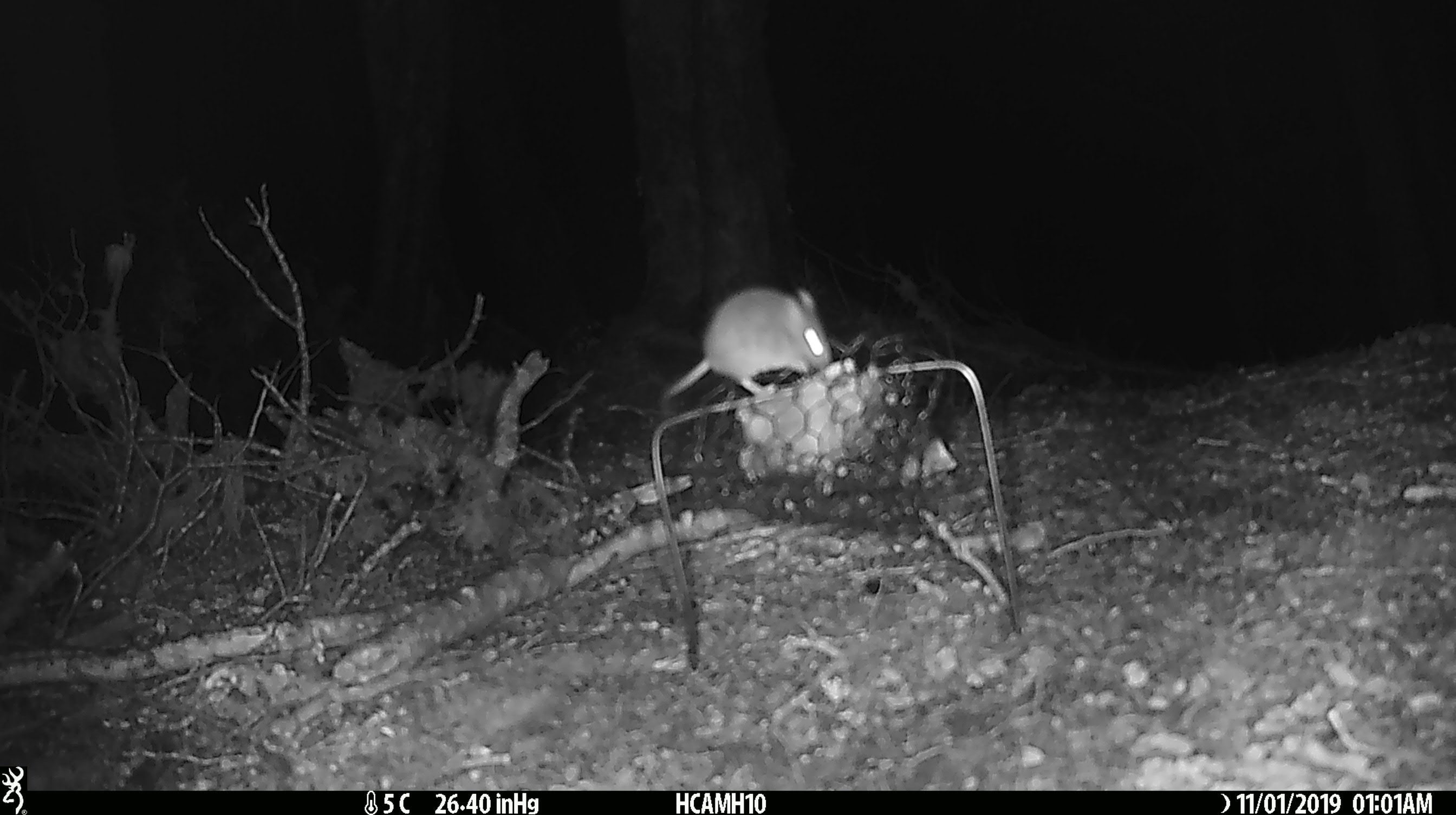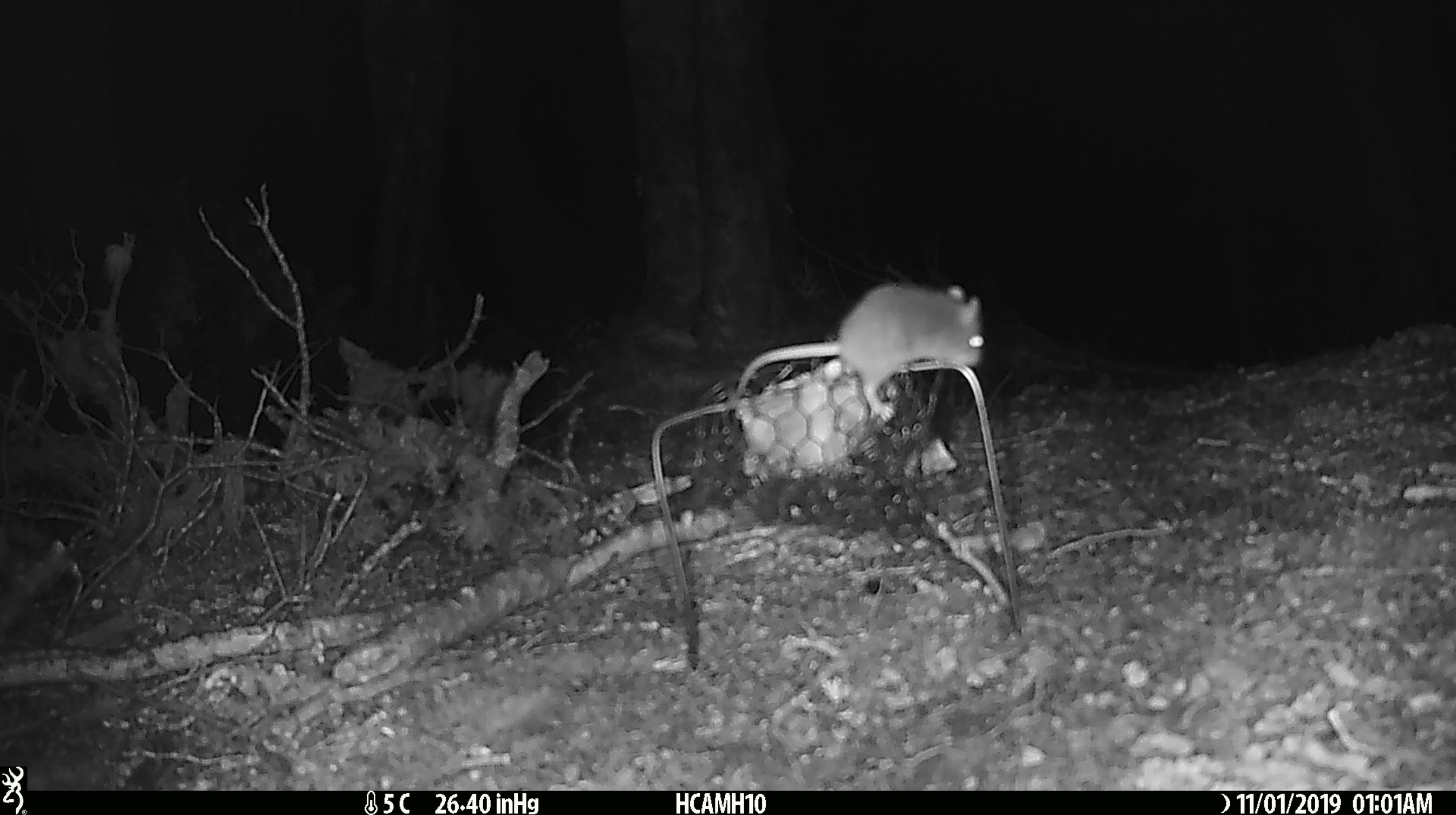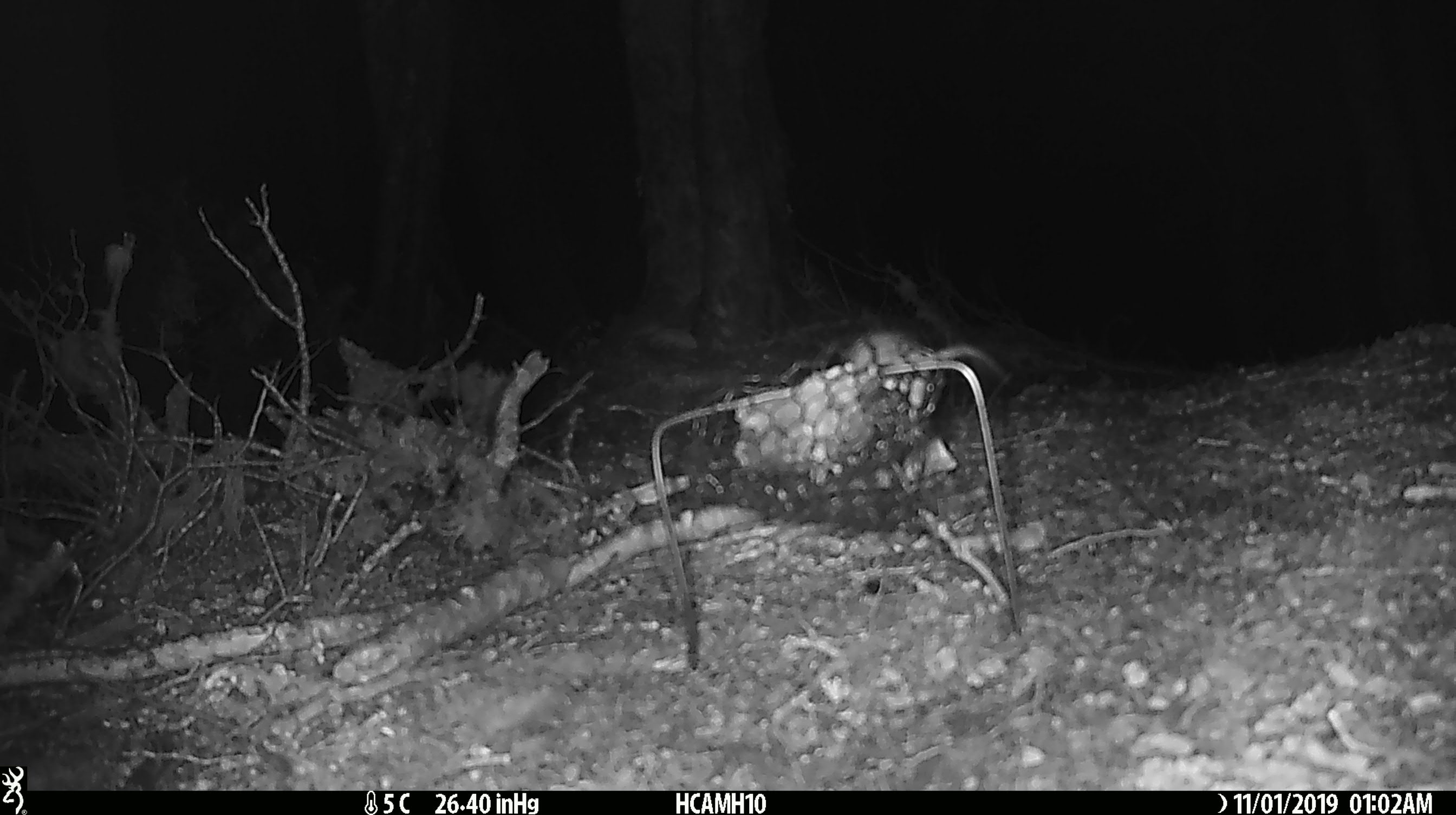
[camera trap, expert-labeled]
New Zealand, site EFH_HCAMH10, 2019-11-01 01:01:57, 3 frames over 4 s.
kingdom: Animalia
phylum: Chordata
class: Mammalia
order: Rodentia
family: Muridae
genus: Mus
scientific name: Mus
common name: mouse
Mouse (Mus).